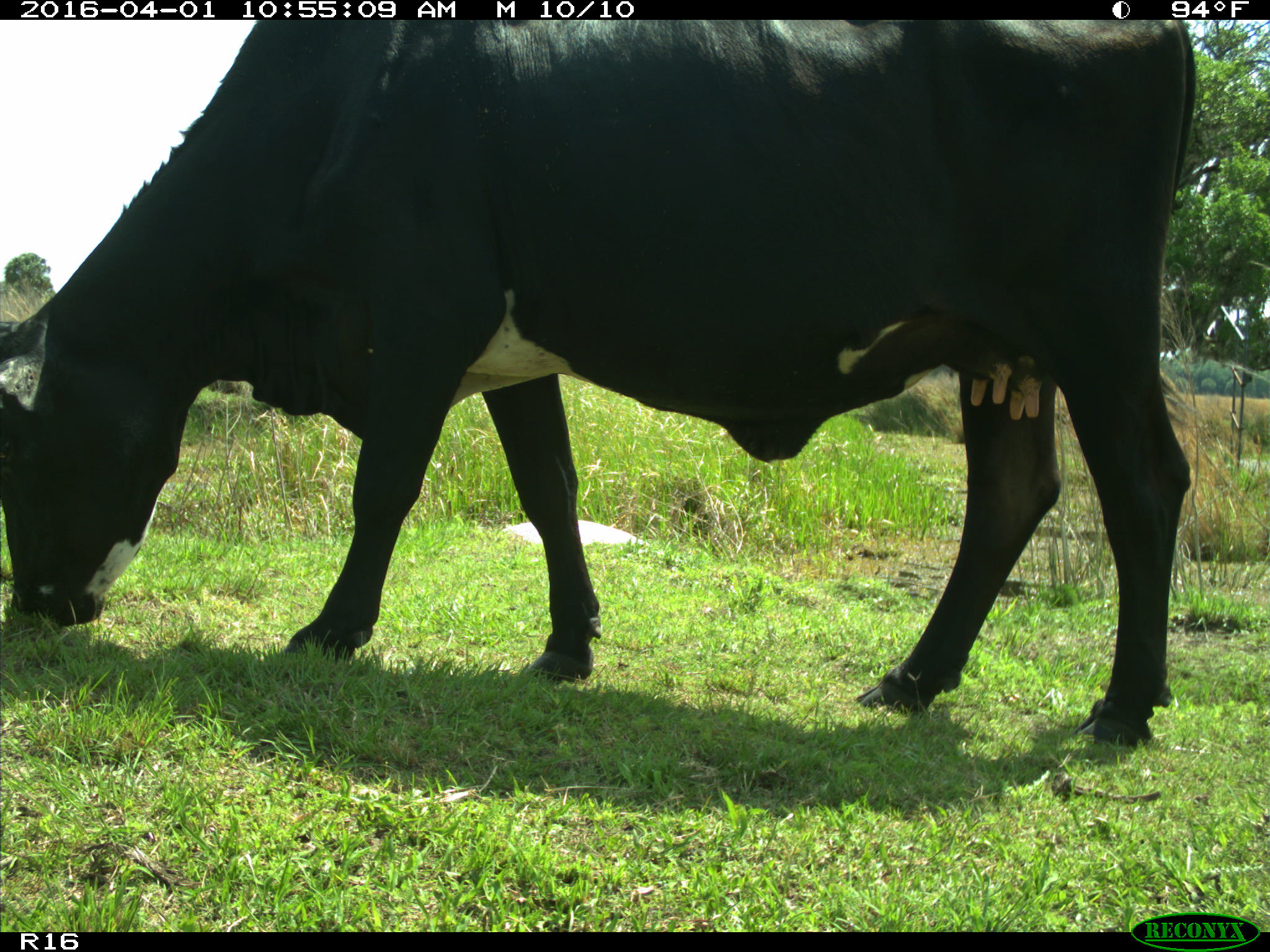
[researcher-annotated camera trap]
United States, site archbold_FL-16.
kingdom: Animalia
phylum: Chordata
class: Mammalia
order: Artiodactyla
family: Bovidae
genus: Bos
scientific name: Bos taurus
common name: domestic cow